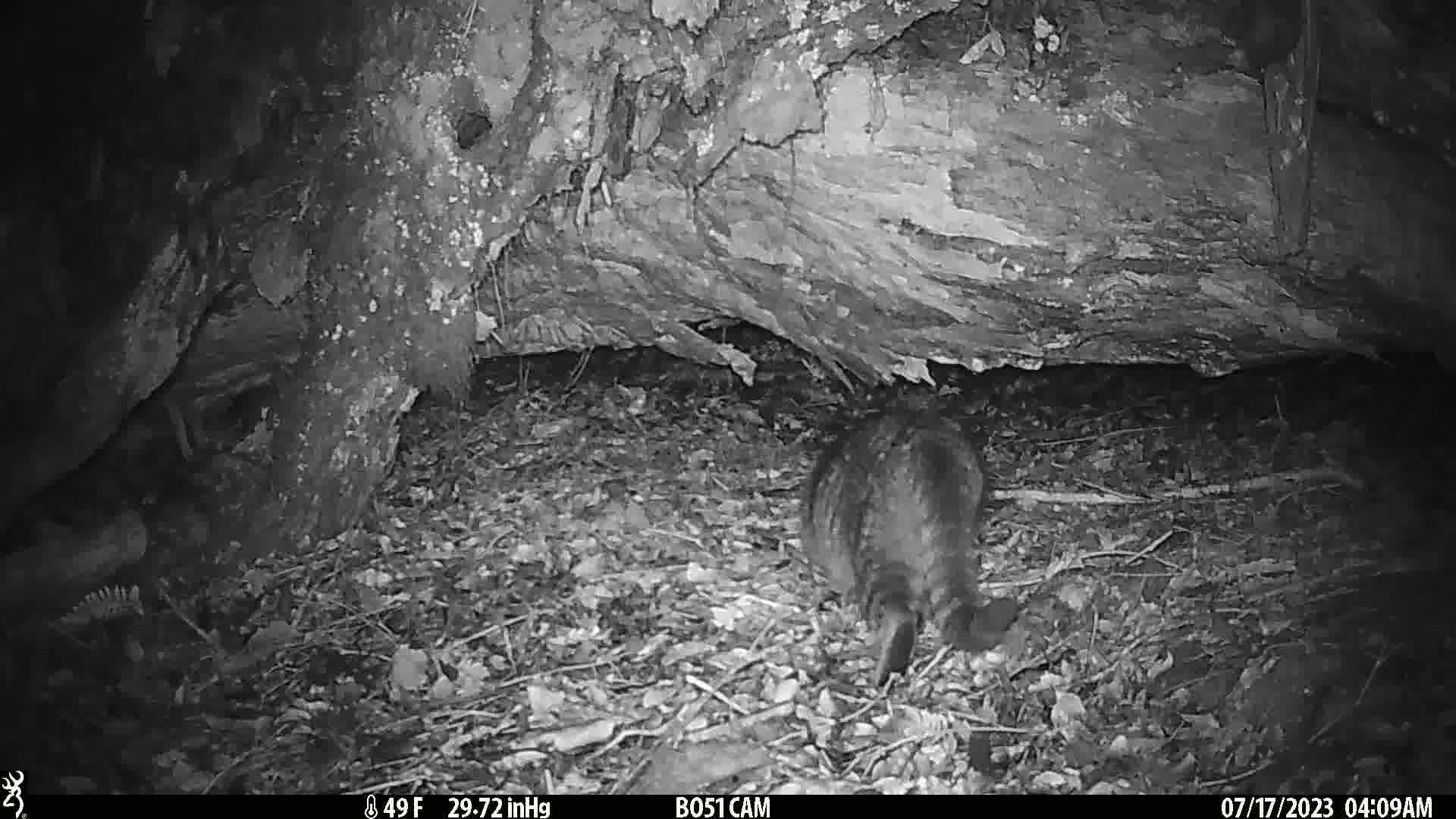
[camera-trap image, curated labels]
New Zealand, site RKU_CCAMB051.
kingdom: Animalia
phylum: Chordata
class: Mammalia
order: Carnivora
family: Felidae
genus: Felis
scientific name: Felis catus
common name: domestic cat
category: cat